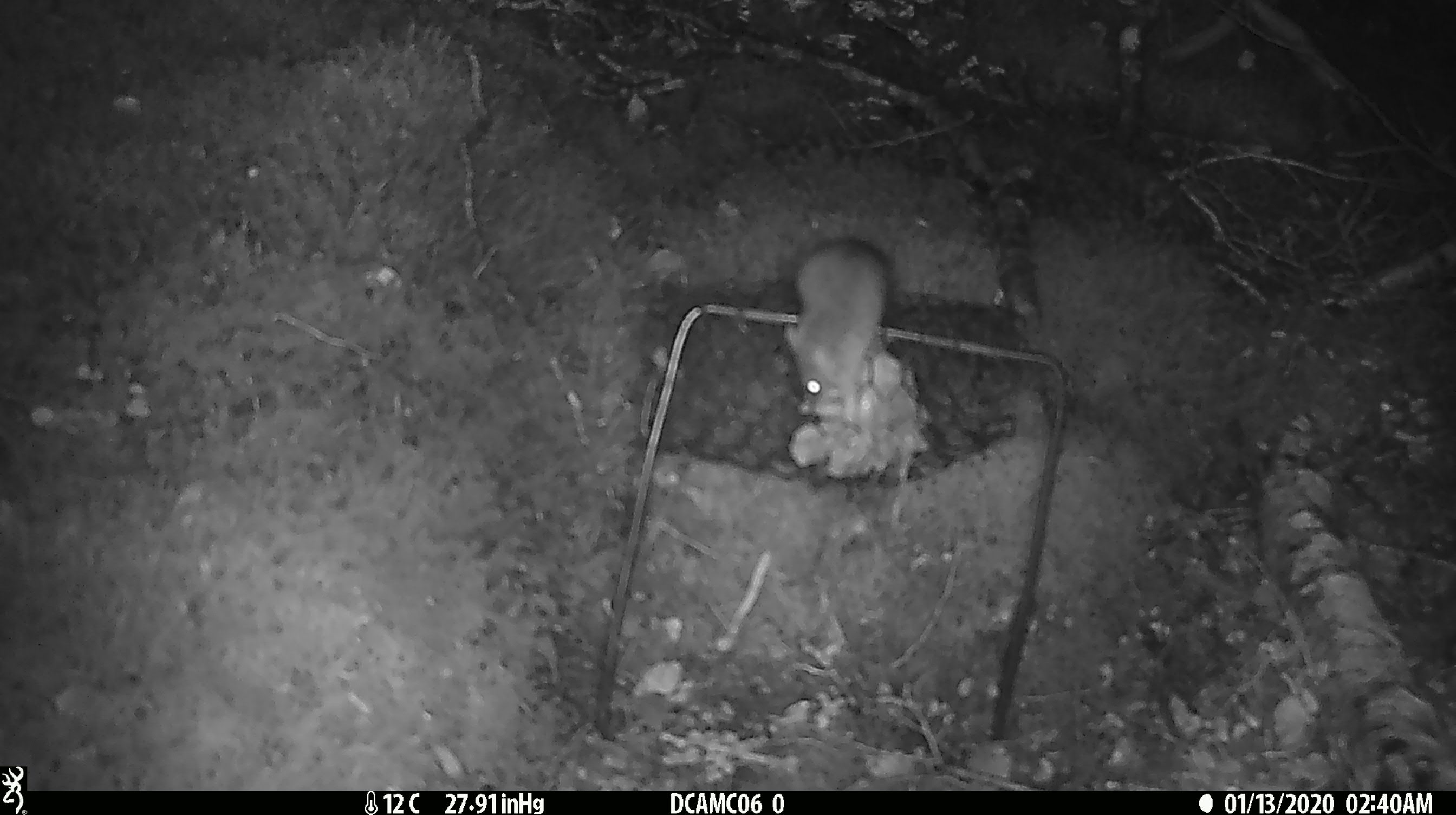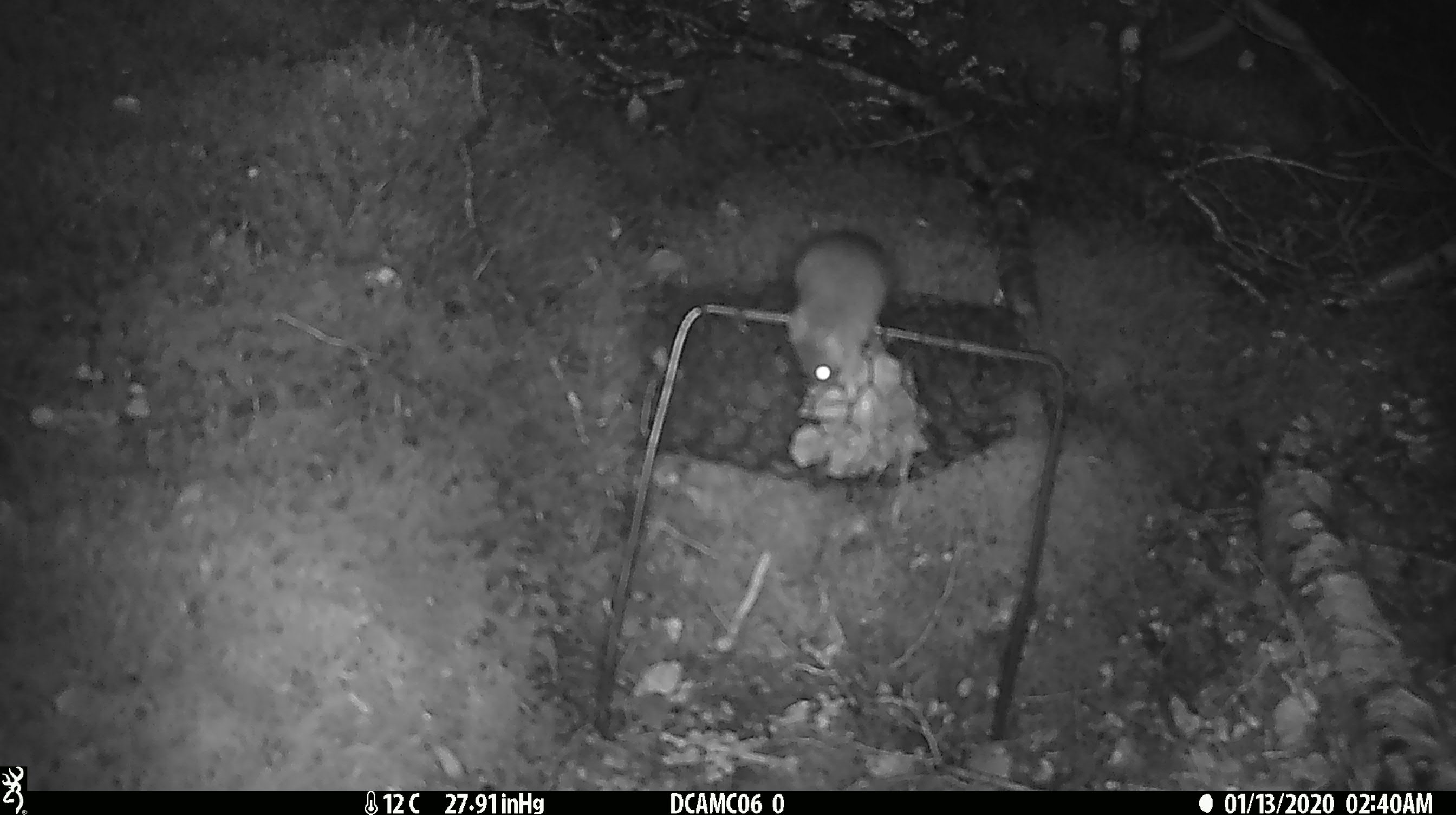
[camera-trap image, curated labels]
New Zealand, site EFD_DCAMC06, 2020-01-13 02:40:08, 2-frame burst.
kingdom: Animalia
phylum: Chordata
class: Mammalia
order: Rodentia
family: Muridae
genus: Mus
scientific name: Mus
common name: mouse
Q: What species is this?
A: Mouse (Mus).